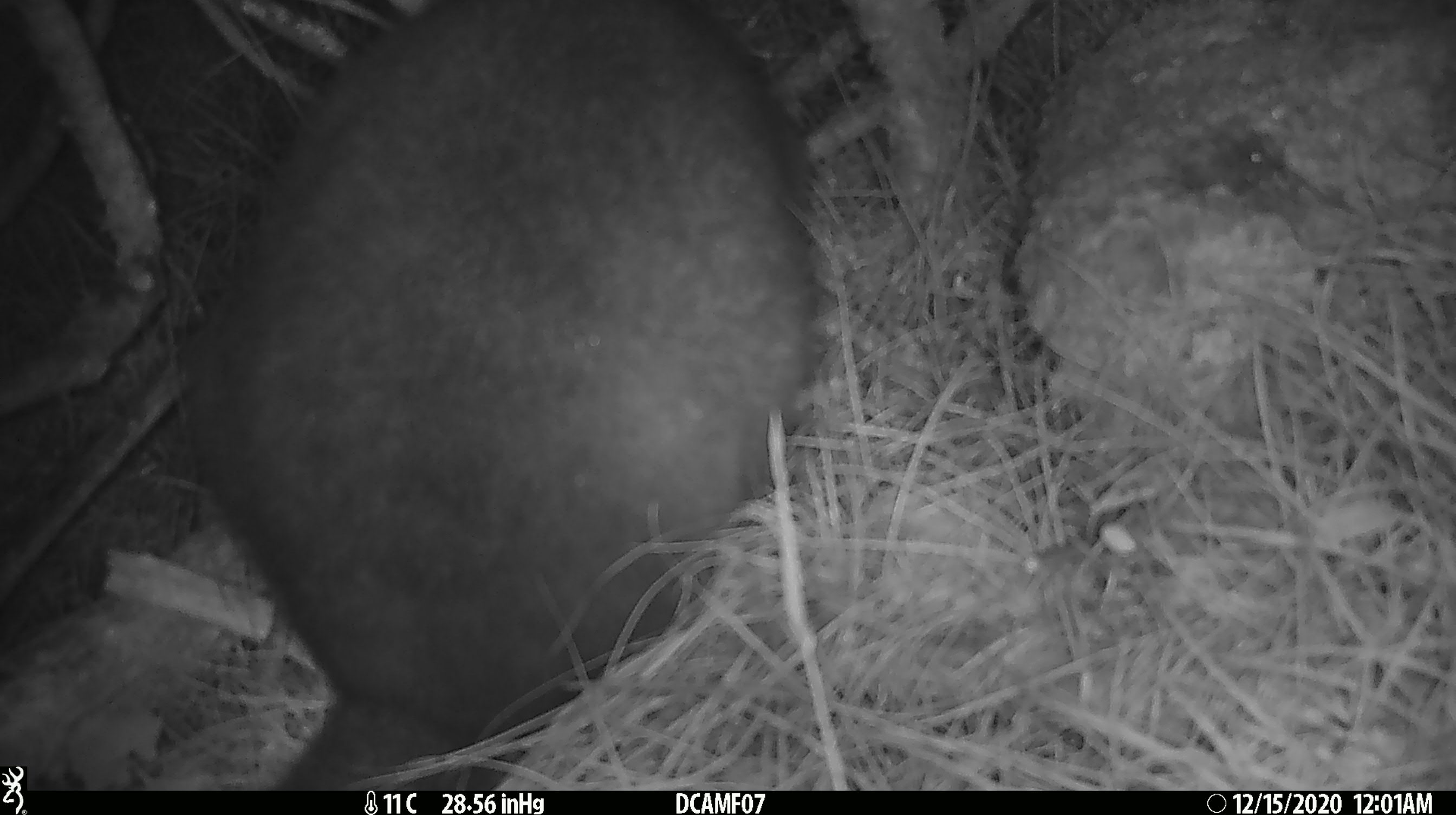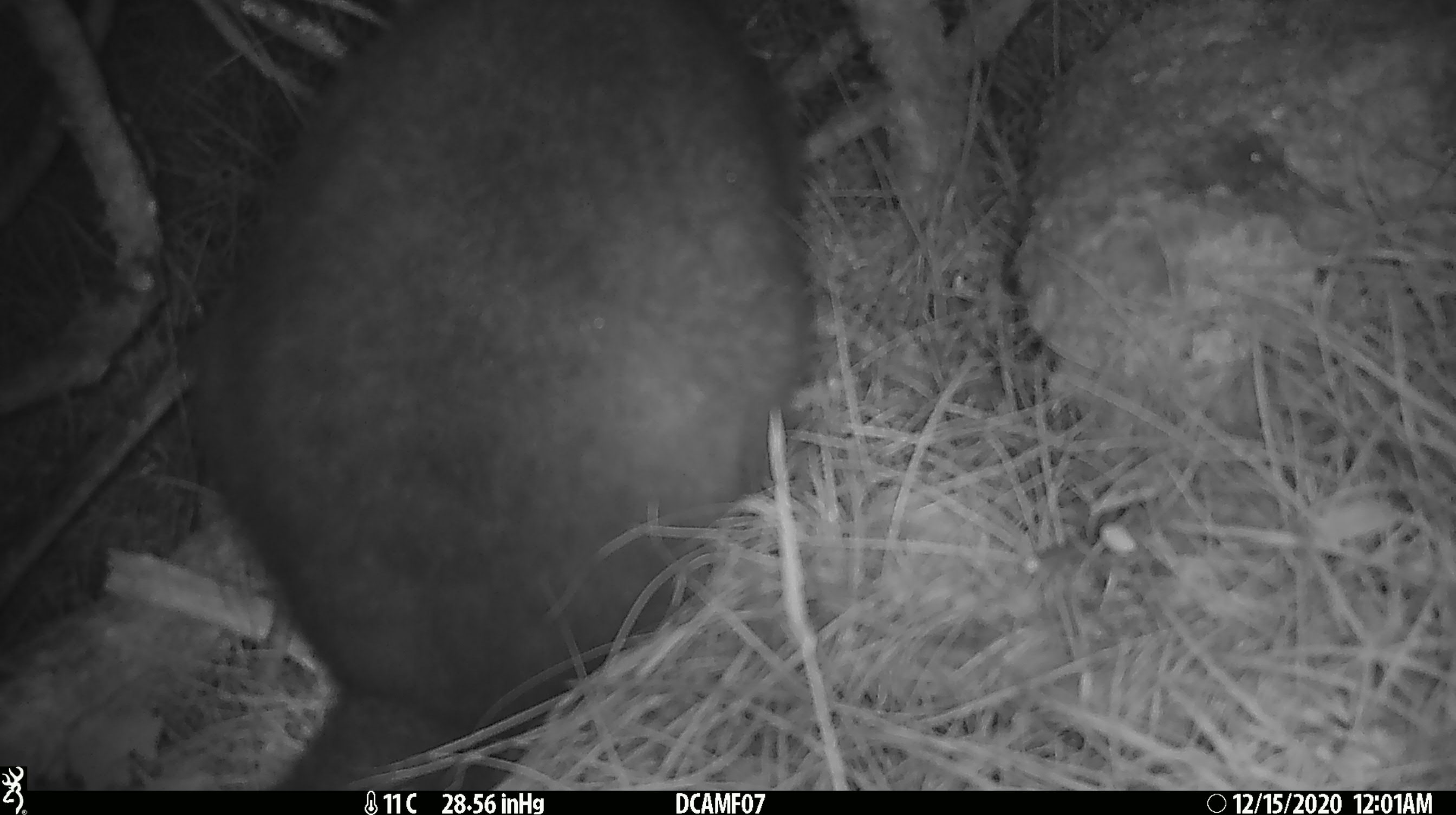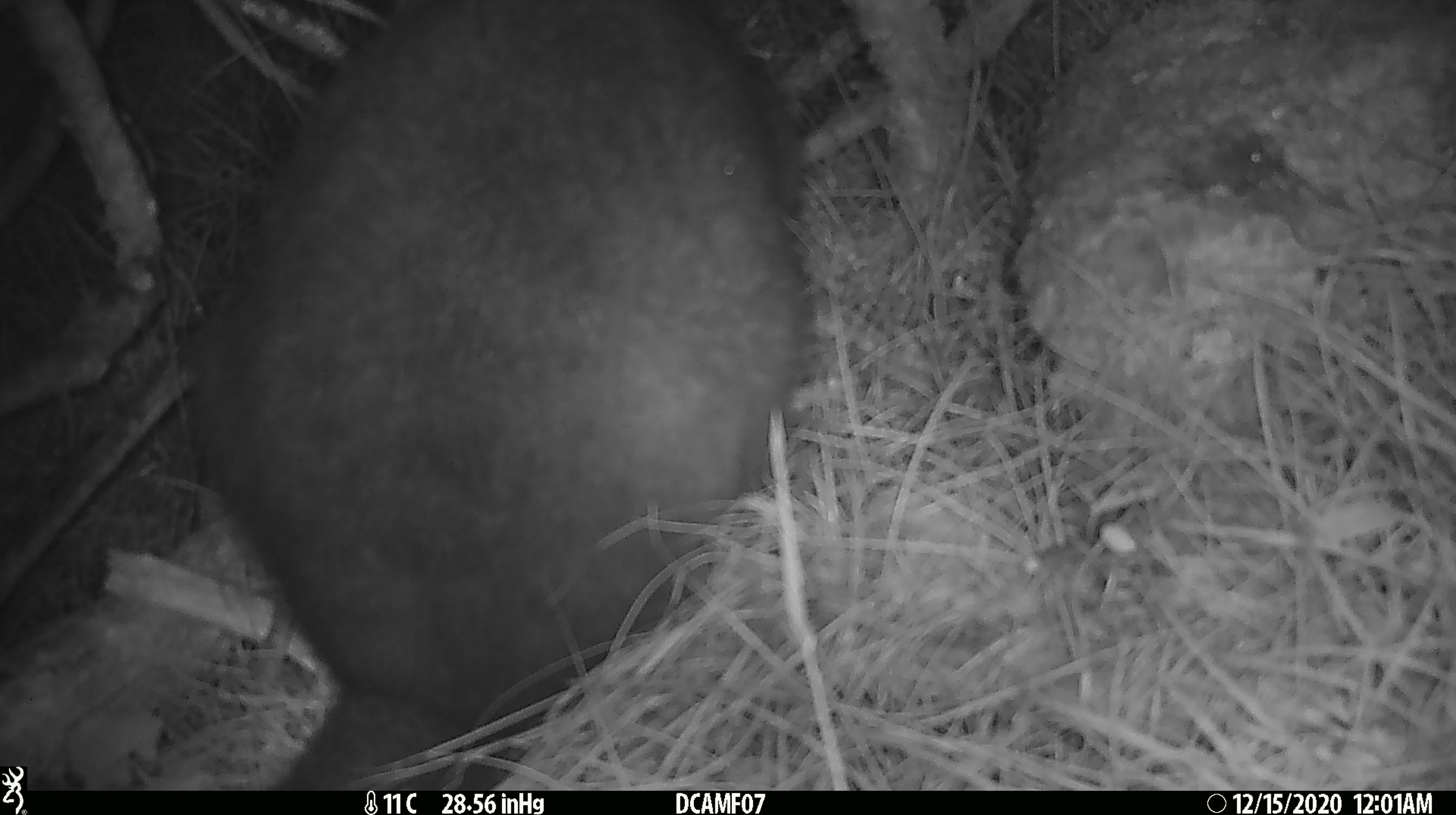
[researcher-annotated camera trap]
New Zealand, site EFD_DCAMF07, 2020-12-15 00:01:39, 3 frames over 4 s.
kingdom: Animalia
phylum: Chordata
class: Mammalia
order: Diprotodontia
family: Phalangeridae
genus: Trichosurus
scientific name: Trichosurus vulpecula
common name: common brushtail possum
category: possum